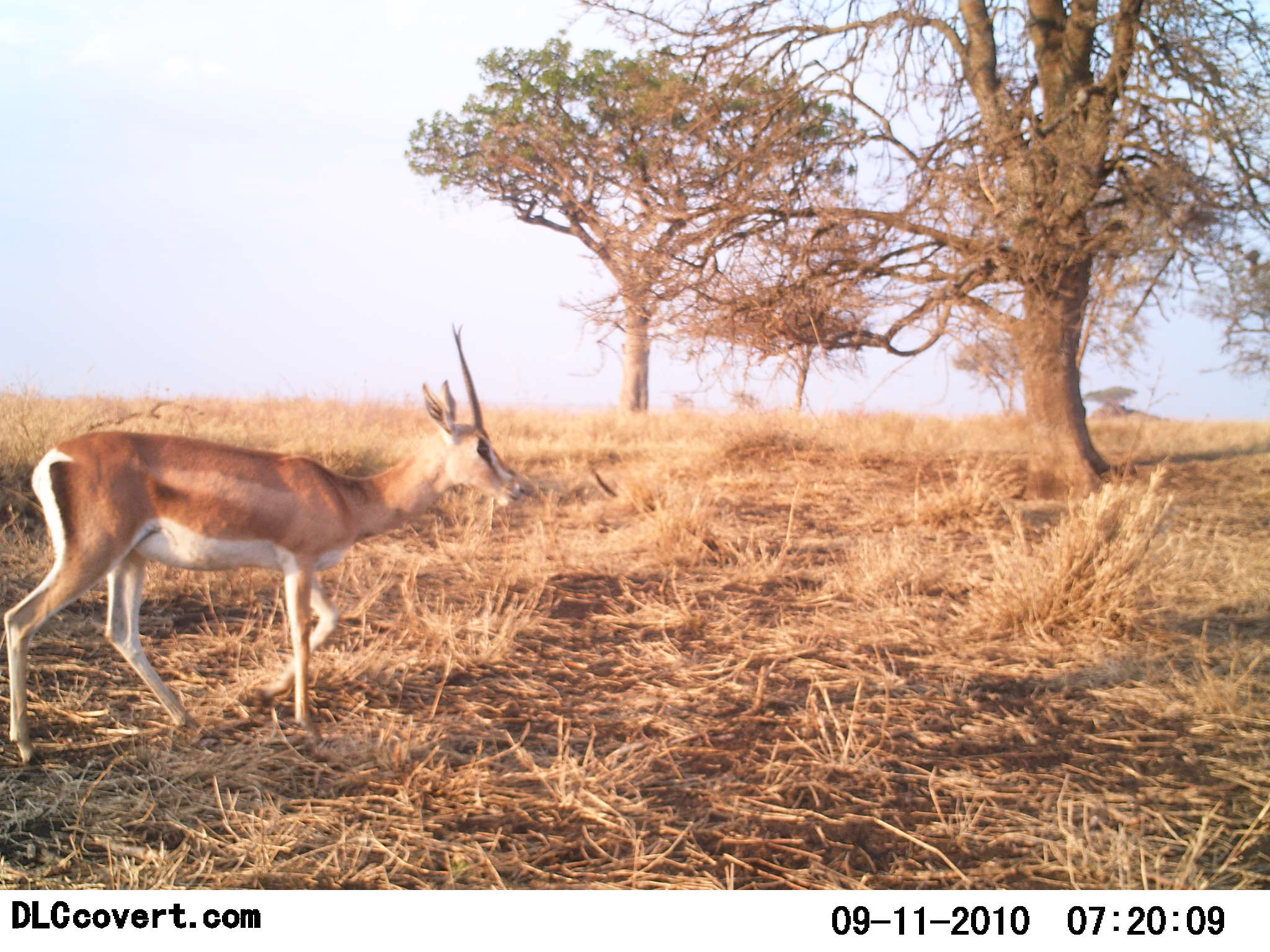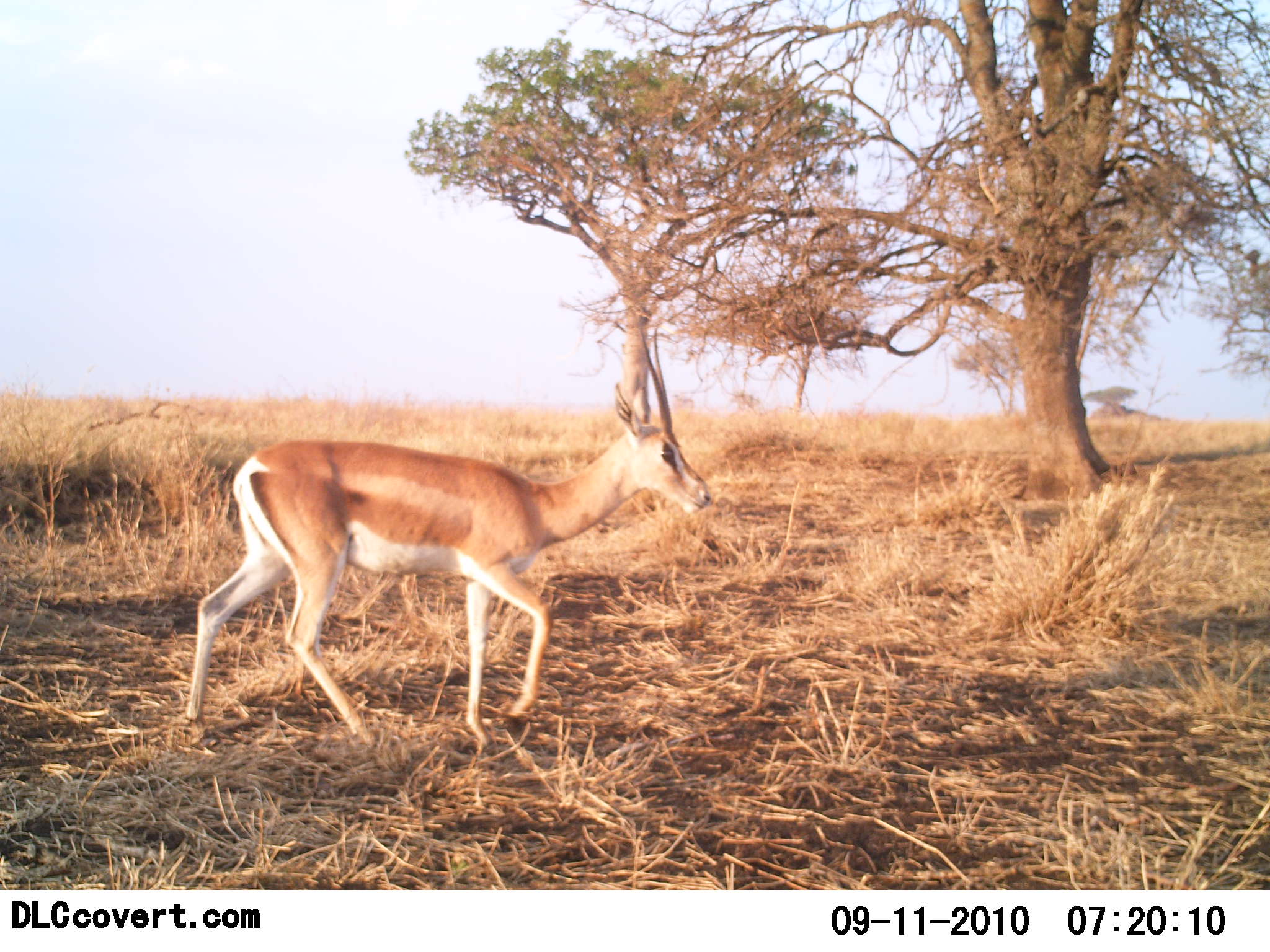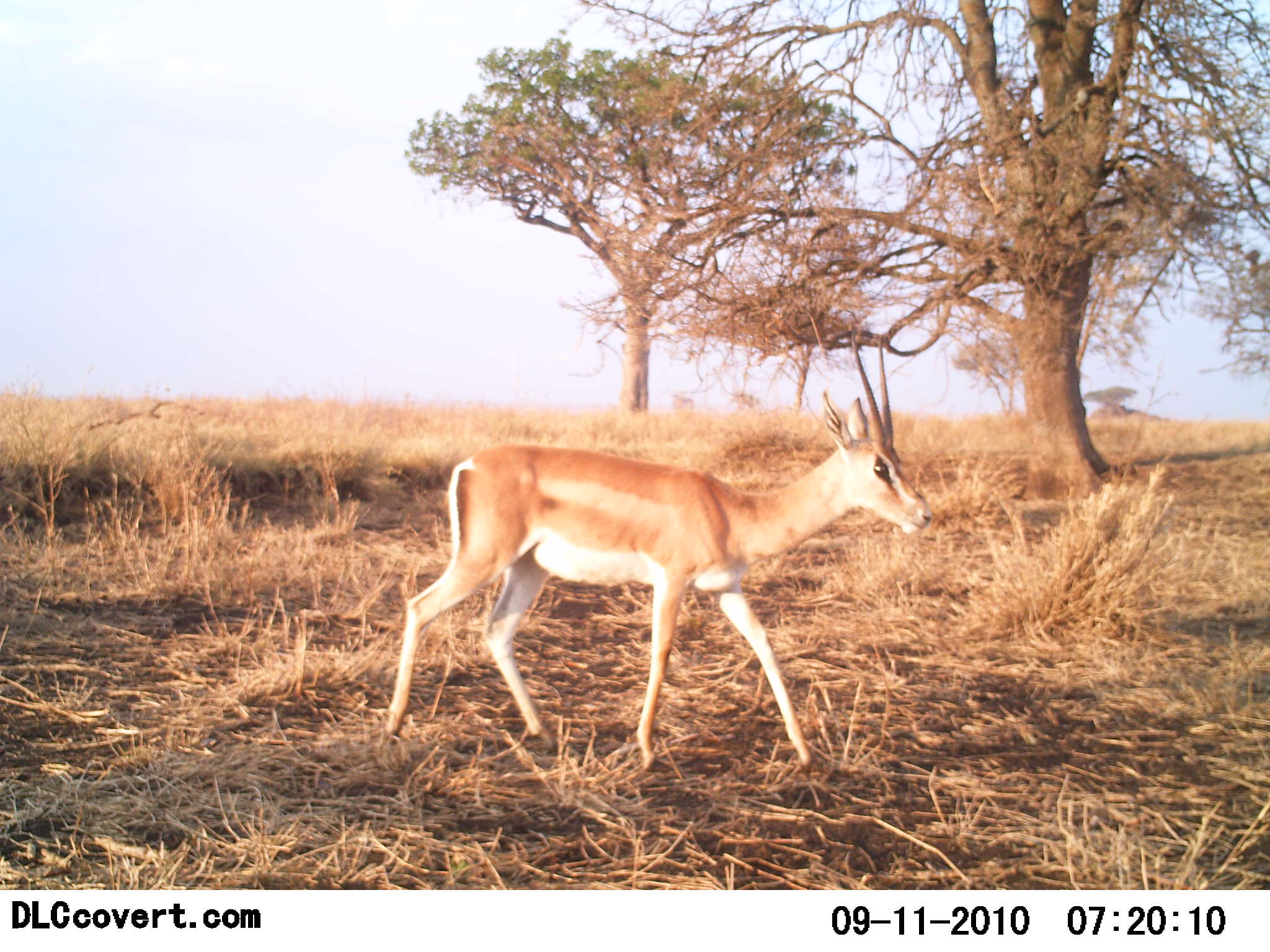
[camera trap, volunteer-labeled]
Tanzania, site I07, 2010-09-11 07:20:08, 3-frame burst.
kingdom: Animalia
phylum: Chordata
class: Mammalia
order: Artiodactyla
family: Bovidae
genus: Nanger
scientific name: Nanger granti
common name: grant's gazelle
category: gazellegrants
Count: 1.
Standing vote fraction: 5%.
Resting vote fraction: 0%.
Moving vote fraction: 100%.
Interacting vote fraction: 0%.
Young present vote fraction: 0%.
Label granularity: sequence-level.